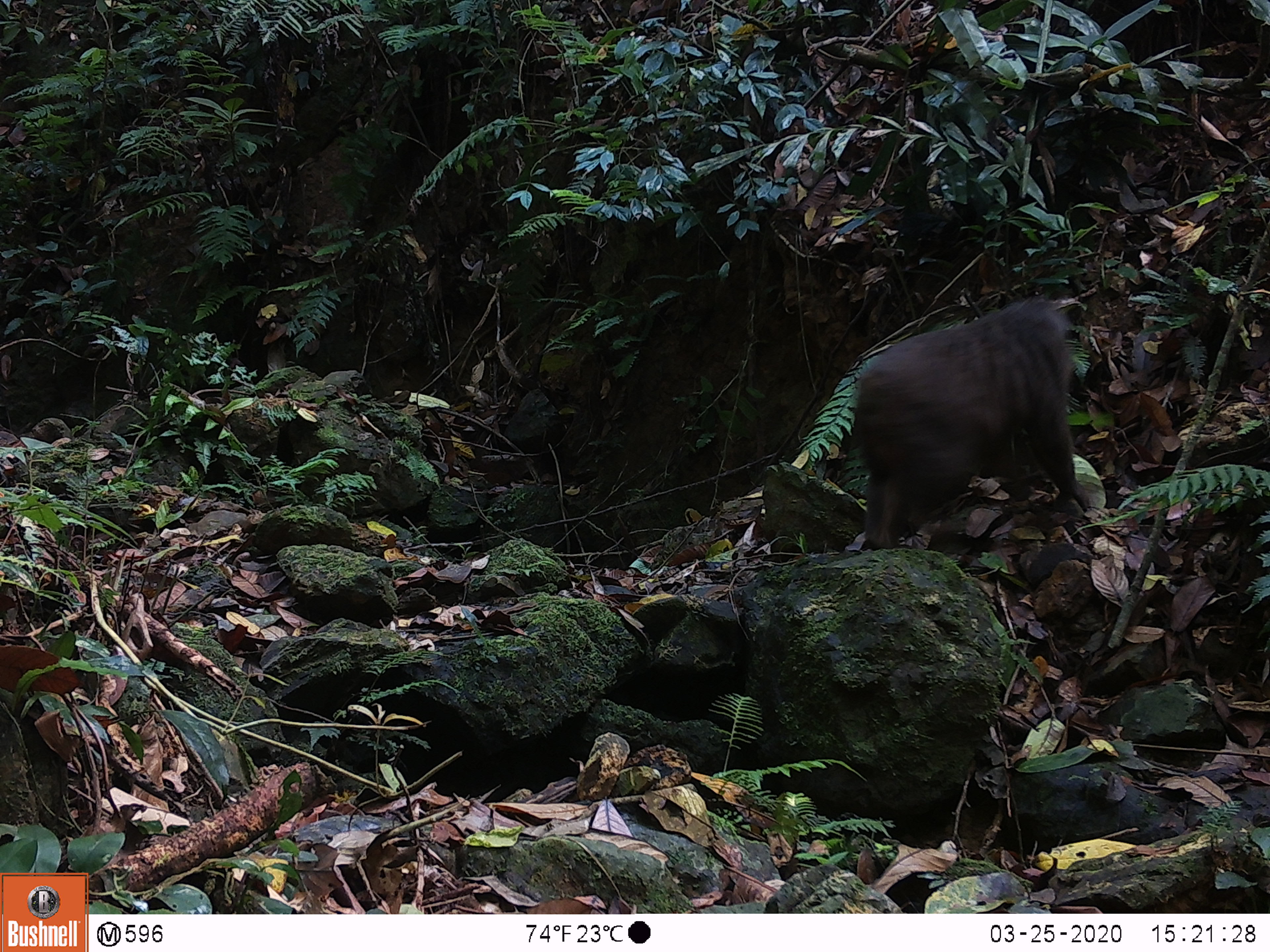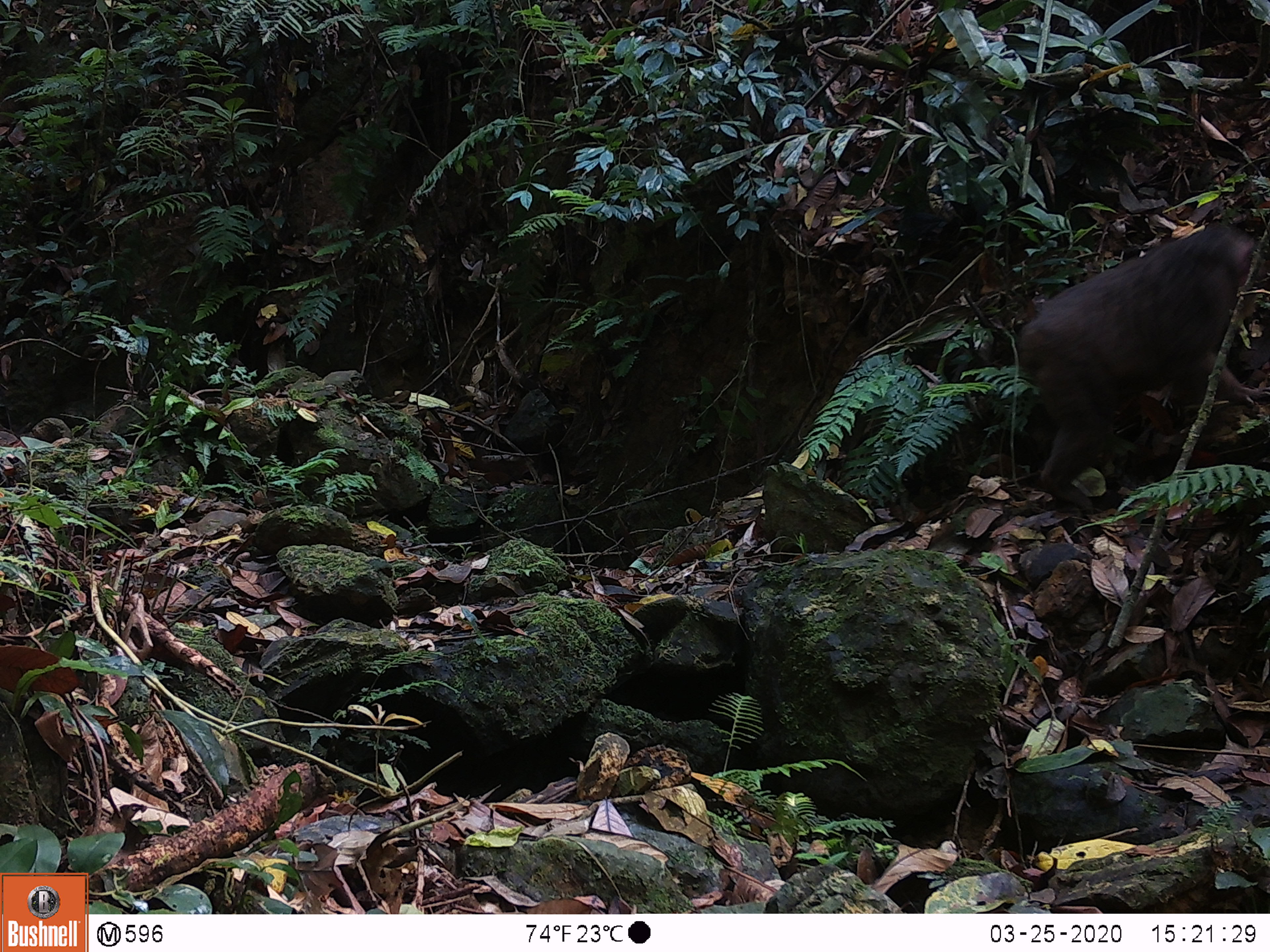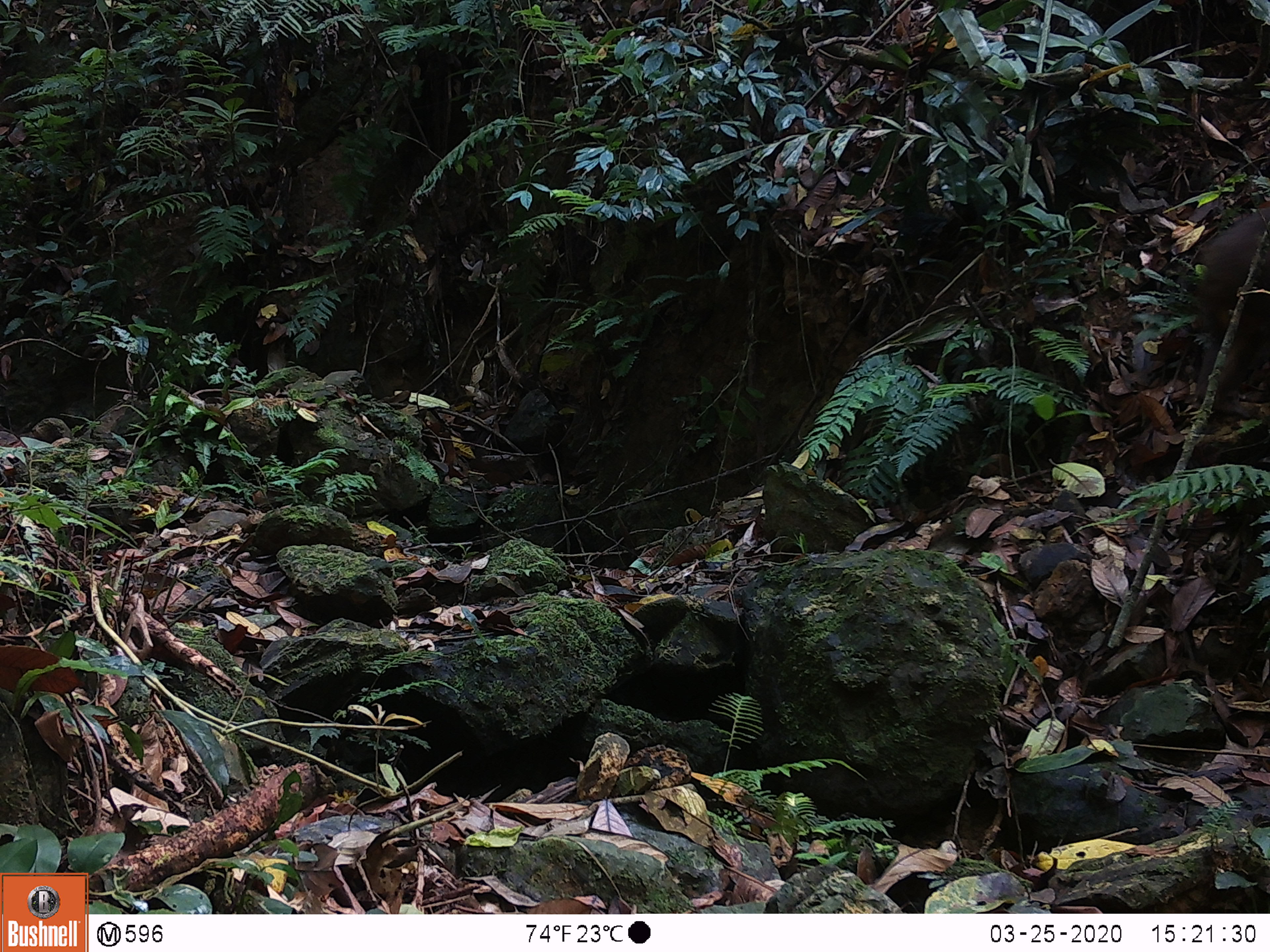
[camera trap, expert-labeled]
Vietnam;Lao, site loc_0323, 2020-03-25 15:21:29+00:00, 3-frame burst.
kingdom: Animalia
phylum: Chordata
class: Mammalia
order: Primates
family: Cercopithecidae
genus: Macaca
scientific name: Macaca arctoides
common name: stump-tailed macaque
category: stump tailed macaque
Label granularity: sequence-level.